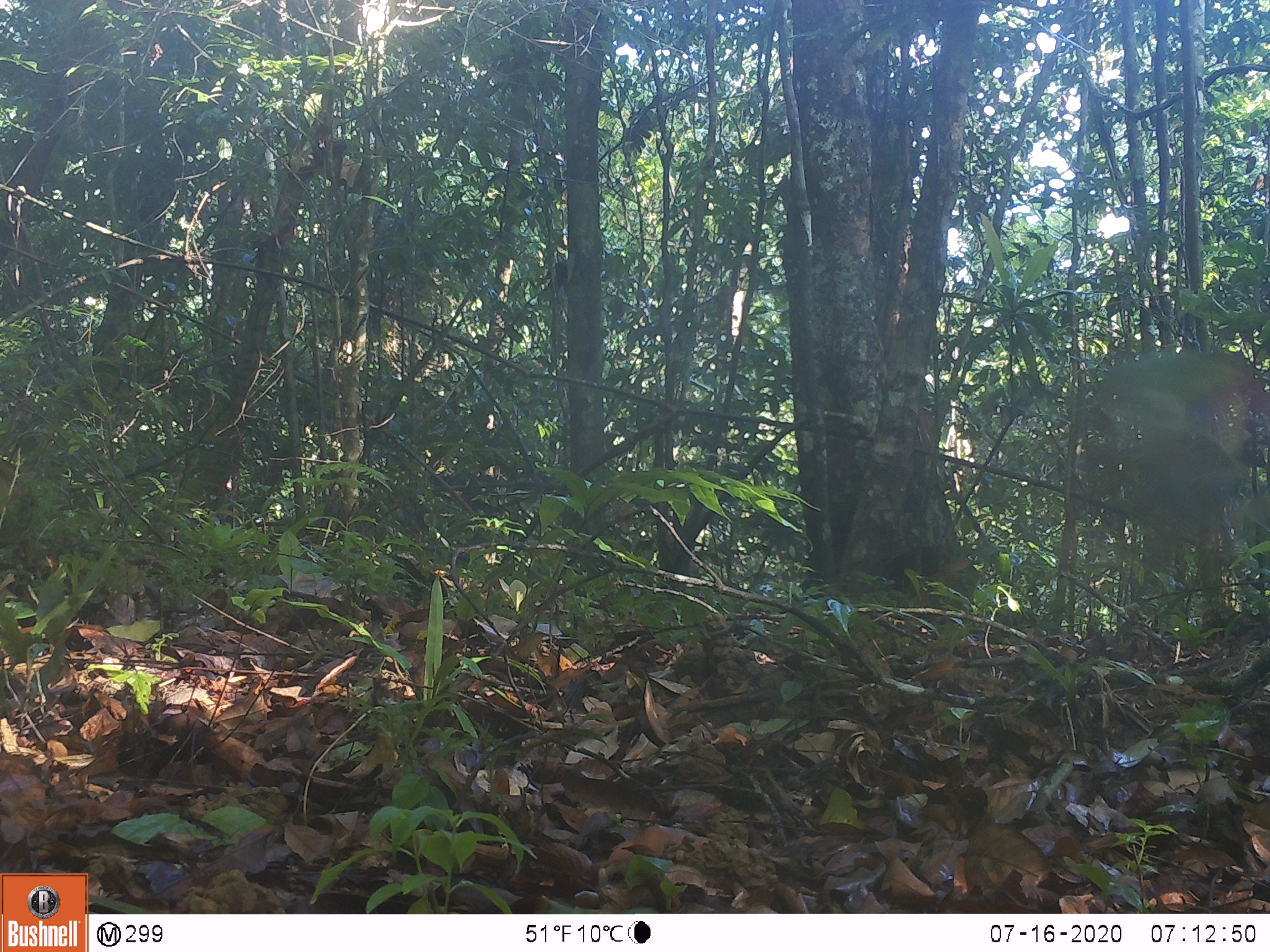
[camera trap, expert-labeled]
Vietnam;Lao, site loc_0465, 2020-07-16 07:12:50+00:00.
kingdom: Animalia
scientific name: Animalia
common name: animal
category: unidentified animal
Unidentified animal (animal) (Animalia). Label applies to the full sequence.